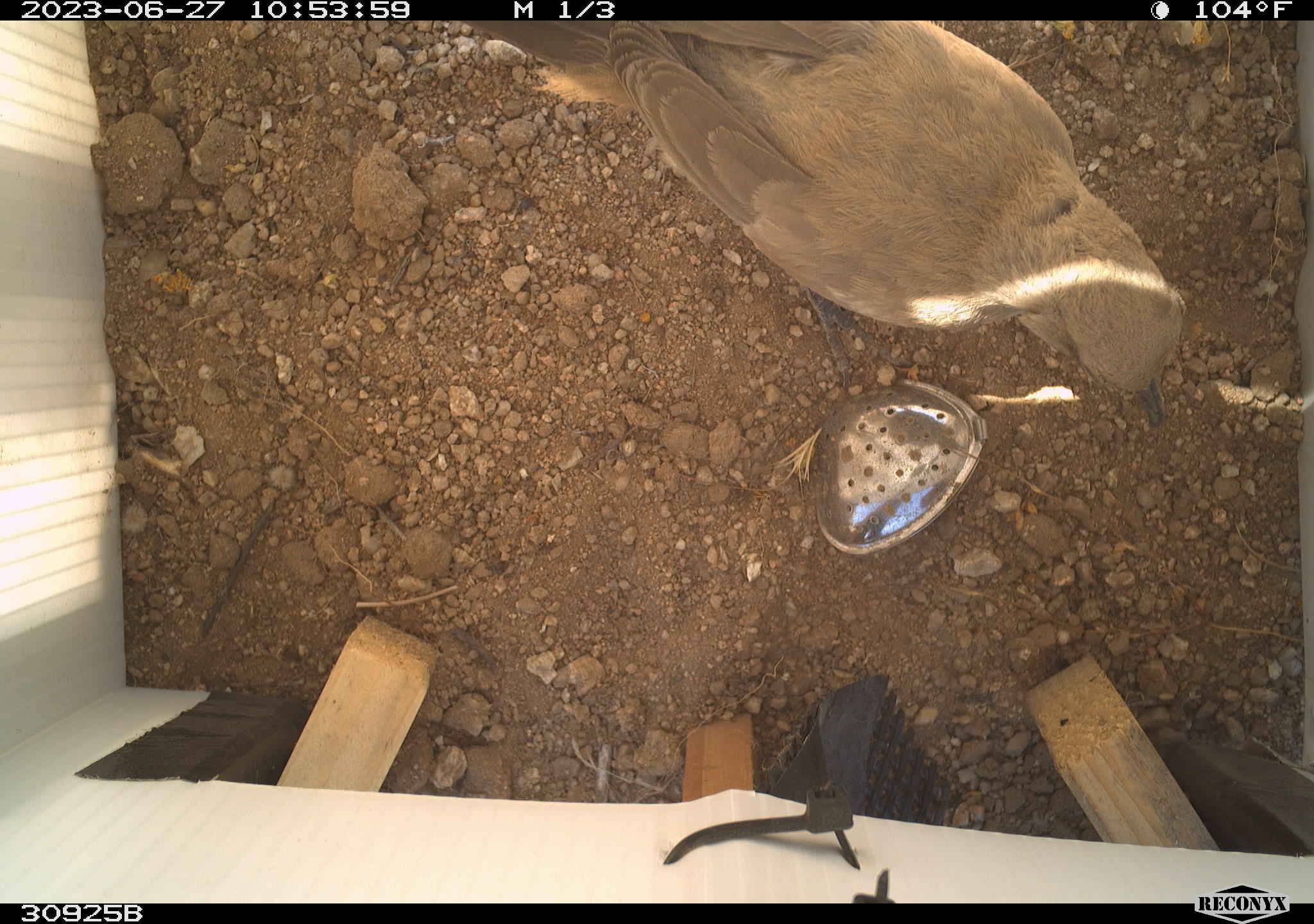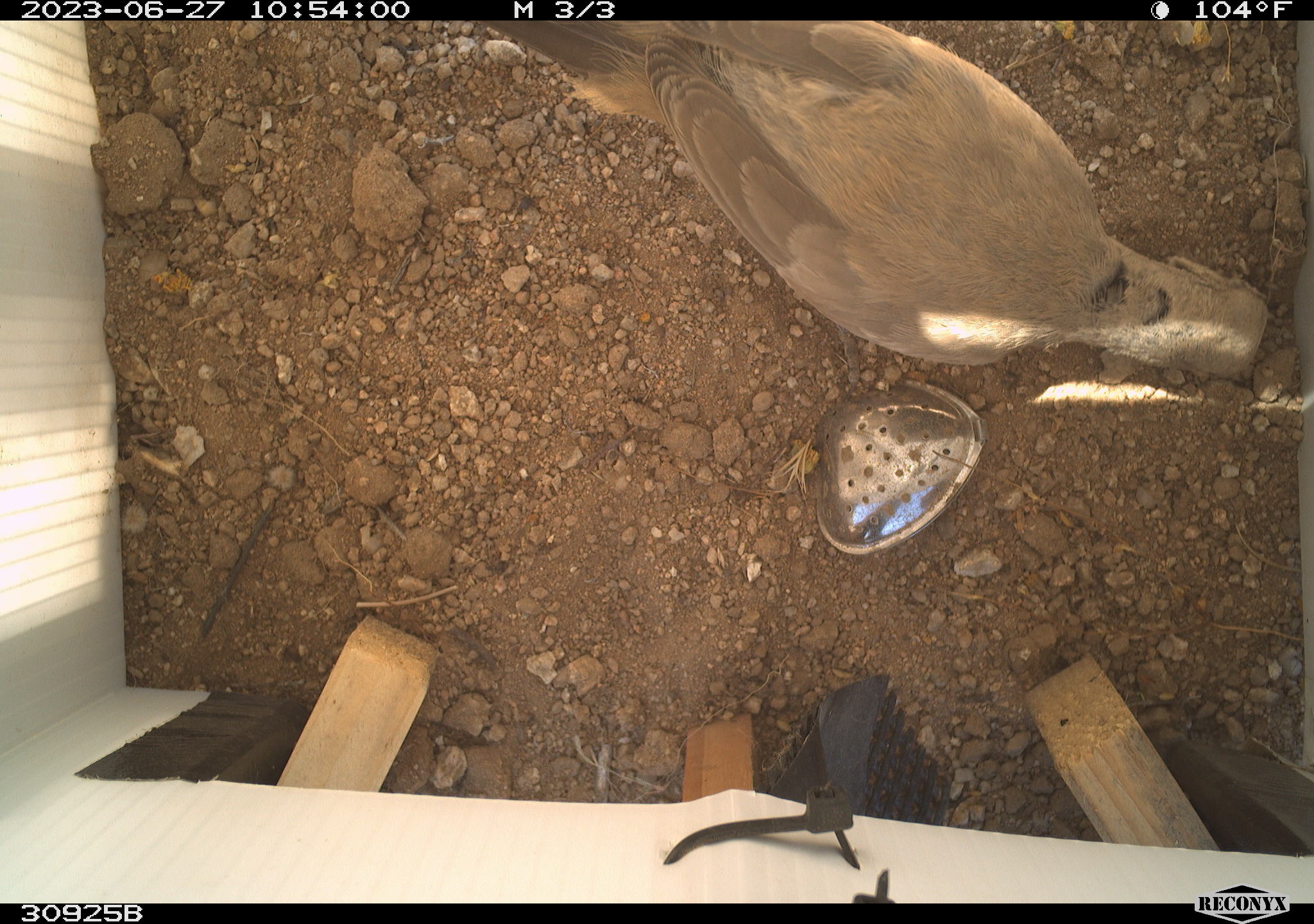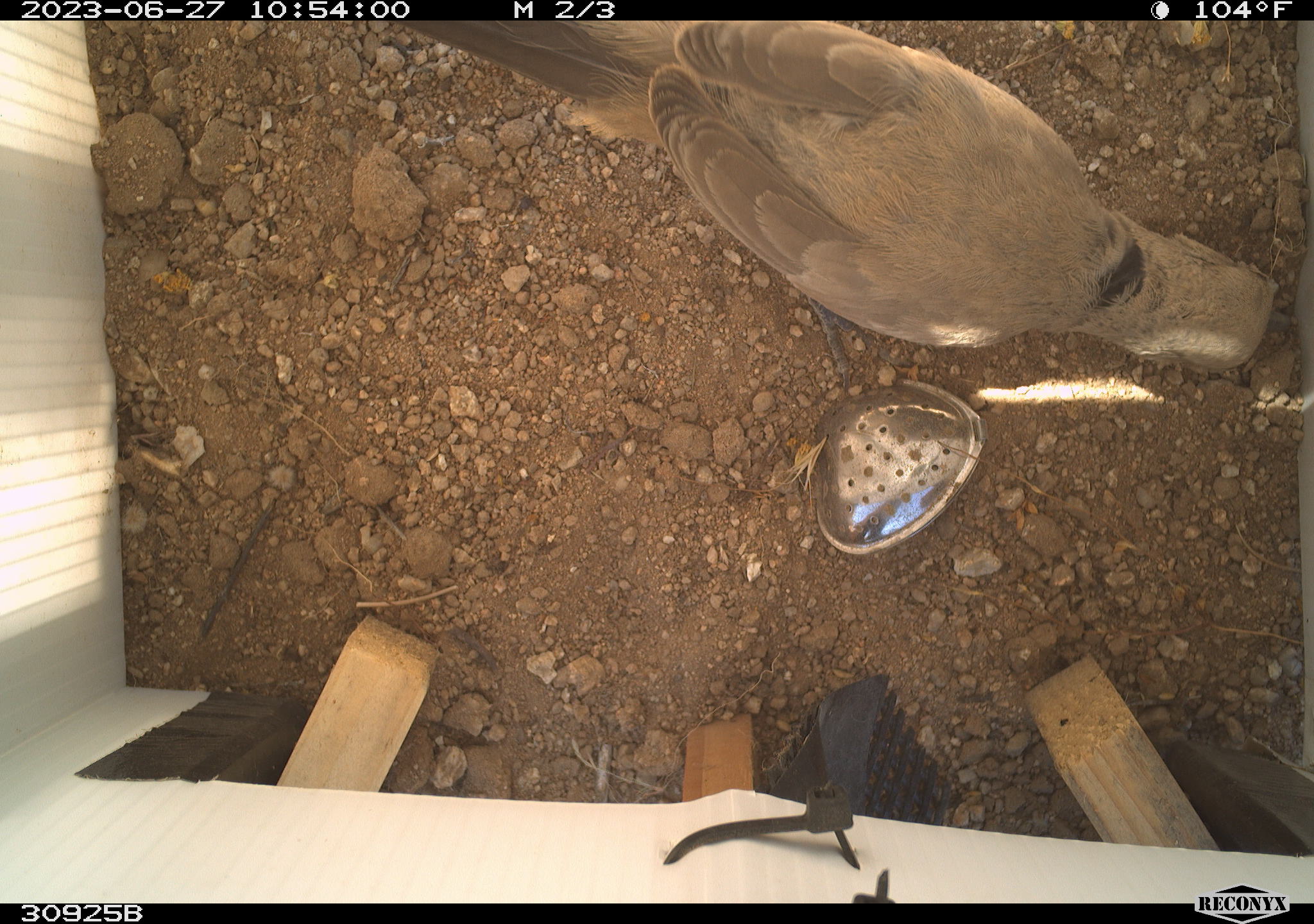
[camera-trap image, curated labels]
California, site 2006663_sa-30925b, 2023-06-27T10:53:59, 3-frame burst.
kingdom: Animalia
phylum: Chordata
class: Aves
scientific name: Aves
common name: bird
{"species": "bird (Aves)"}